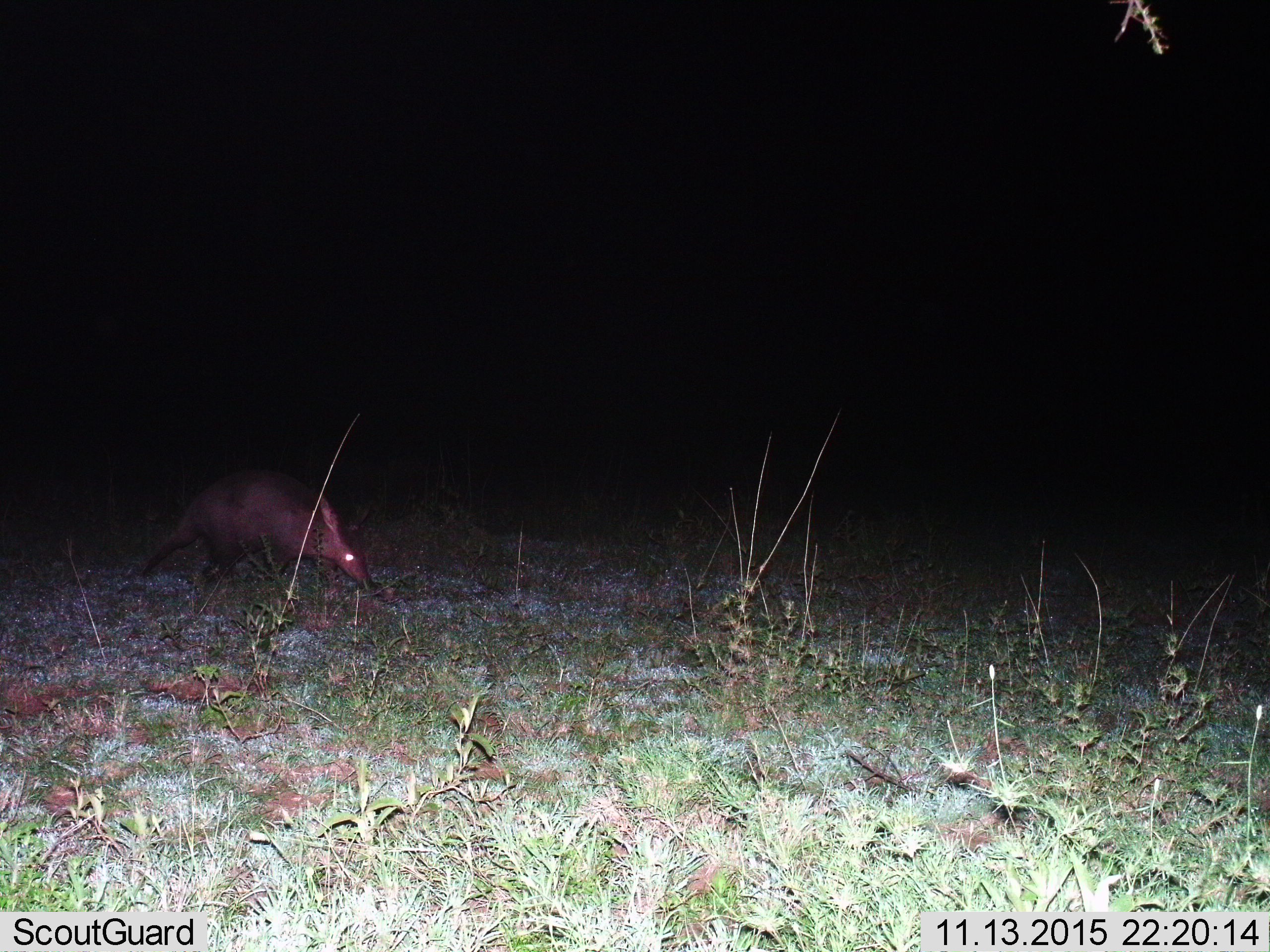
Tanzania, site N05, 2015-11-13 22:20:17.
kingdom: Animalia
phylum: Chordata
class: Mammalia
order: Tubulidentata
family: Orycteropodidae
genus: Orycteropus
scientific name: Orycteropus afer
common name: aardvark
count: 1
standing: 50%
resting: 0%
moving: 62%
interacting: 0%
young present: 0%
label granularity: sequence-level